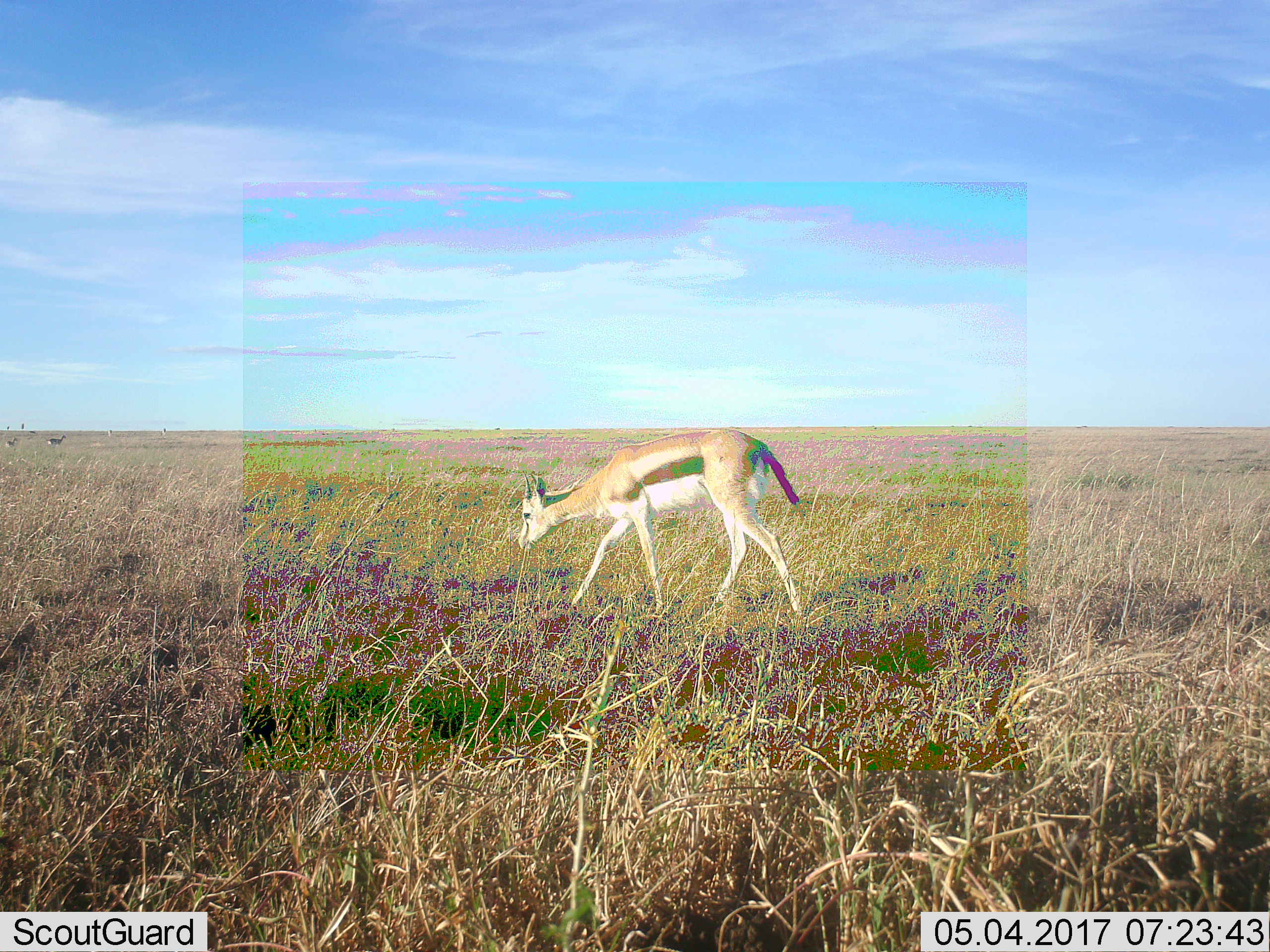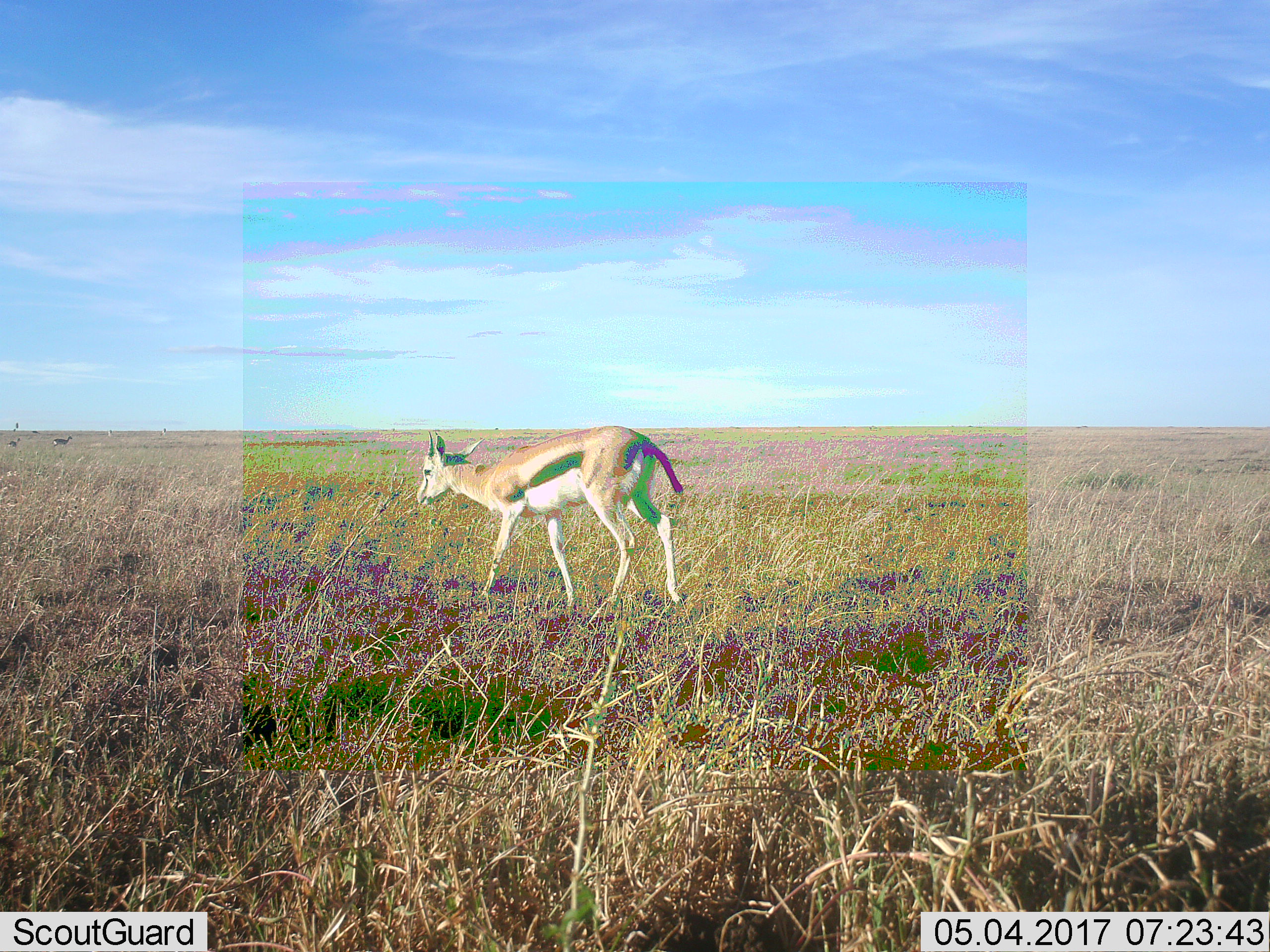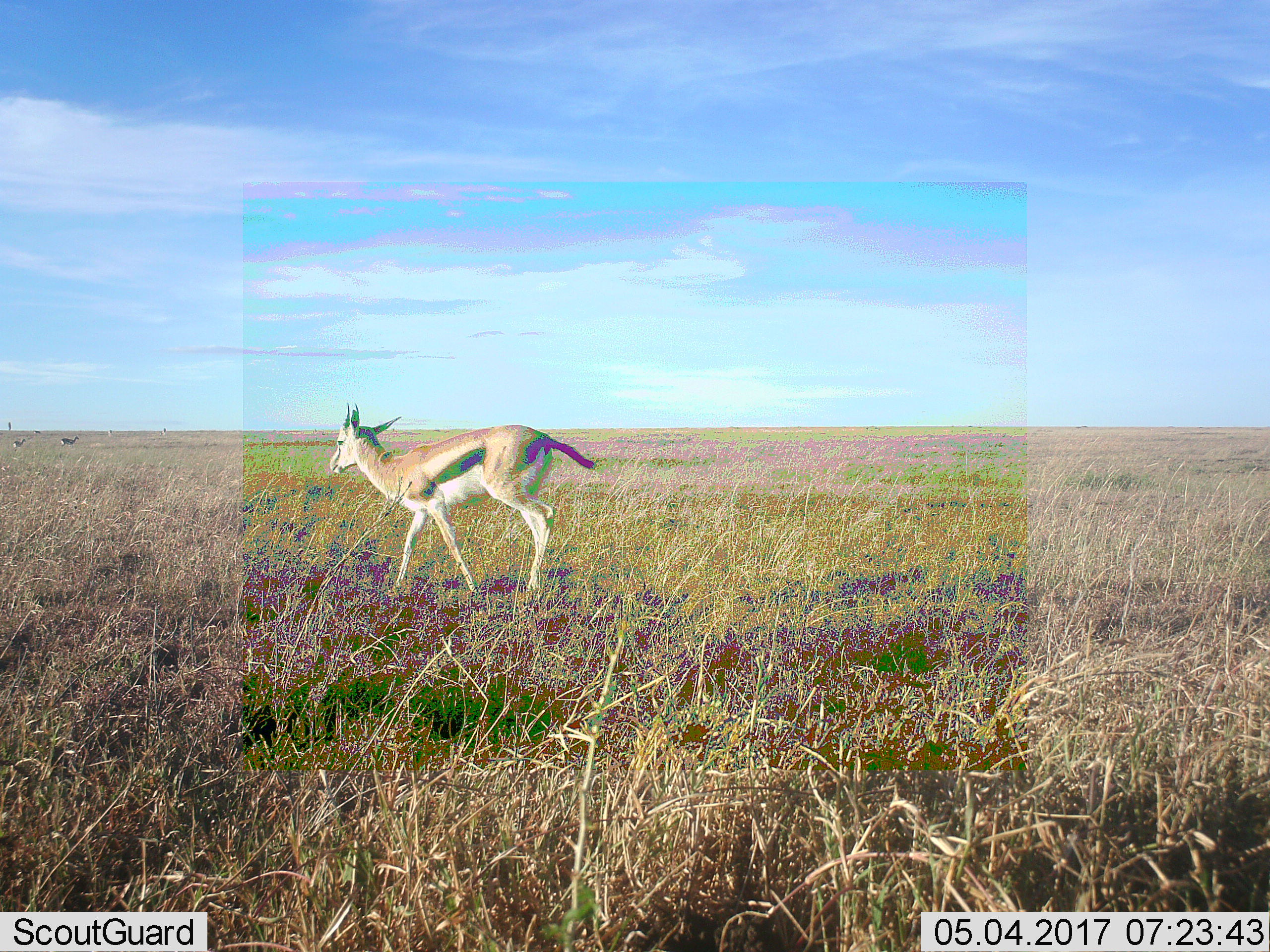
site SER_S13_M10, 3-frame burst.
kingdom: Animalia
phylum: Chordata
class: Mammalia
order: Artiodactyla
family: Bovidae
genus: Eudorcas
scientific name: Eudorcas thomsonii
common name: thomson's gazelle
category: gazellethomsons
Gazellethomsons (thomson's gazelle) (Eudorcas thomsonii), count 3. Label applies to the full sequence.